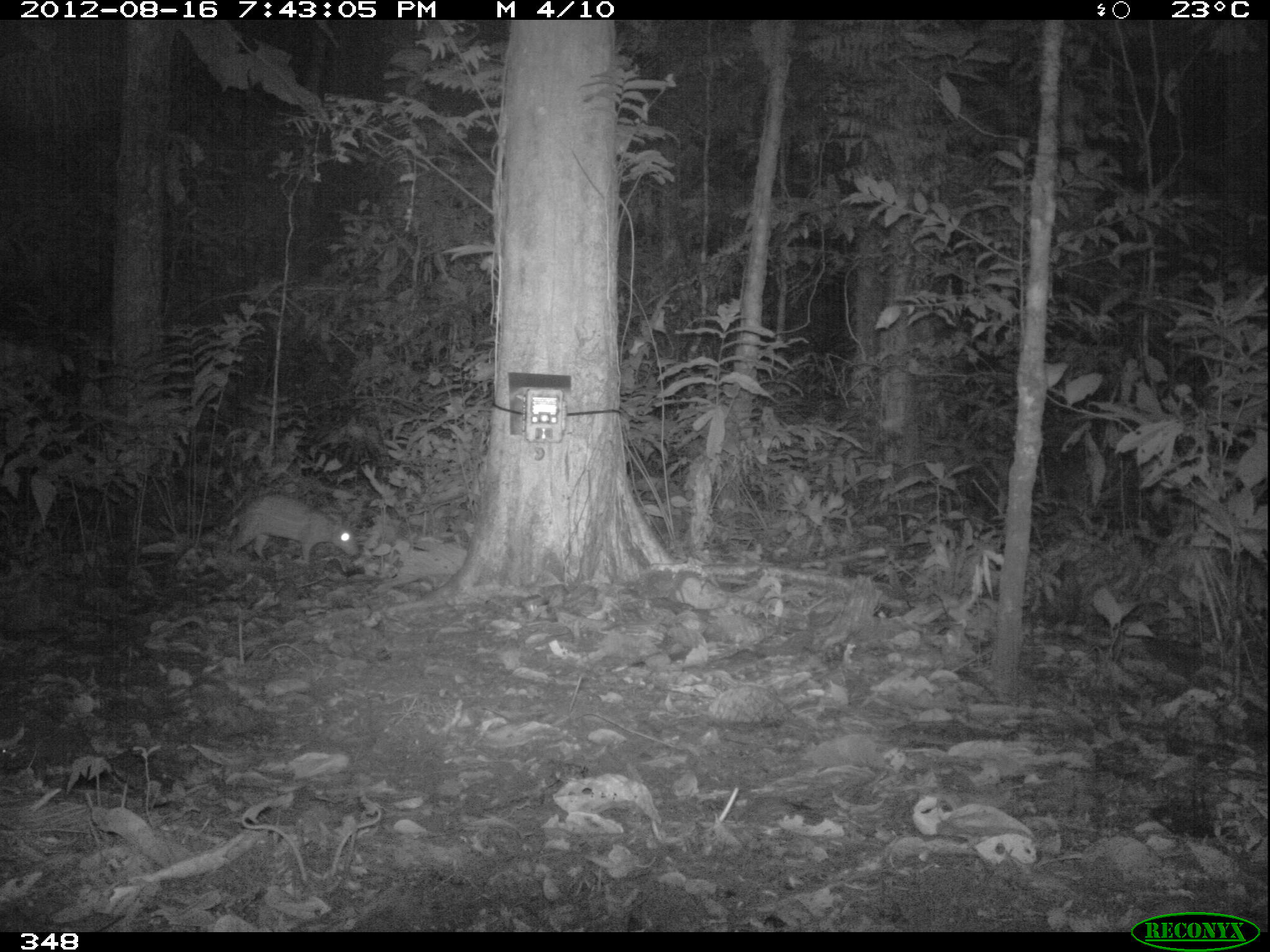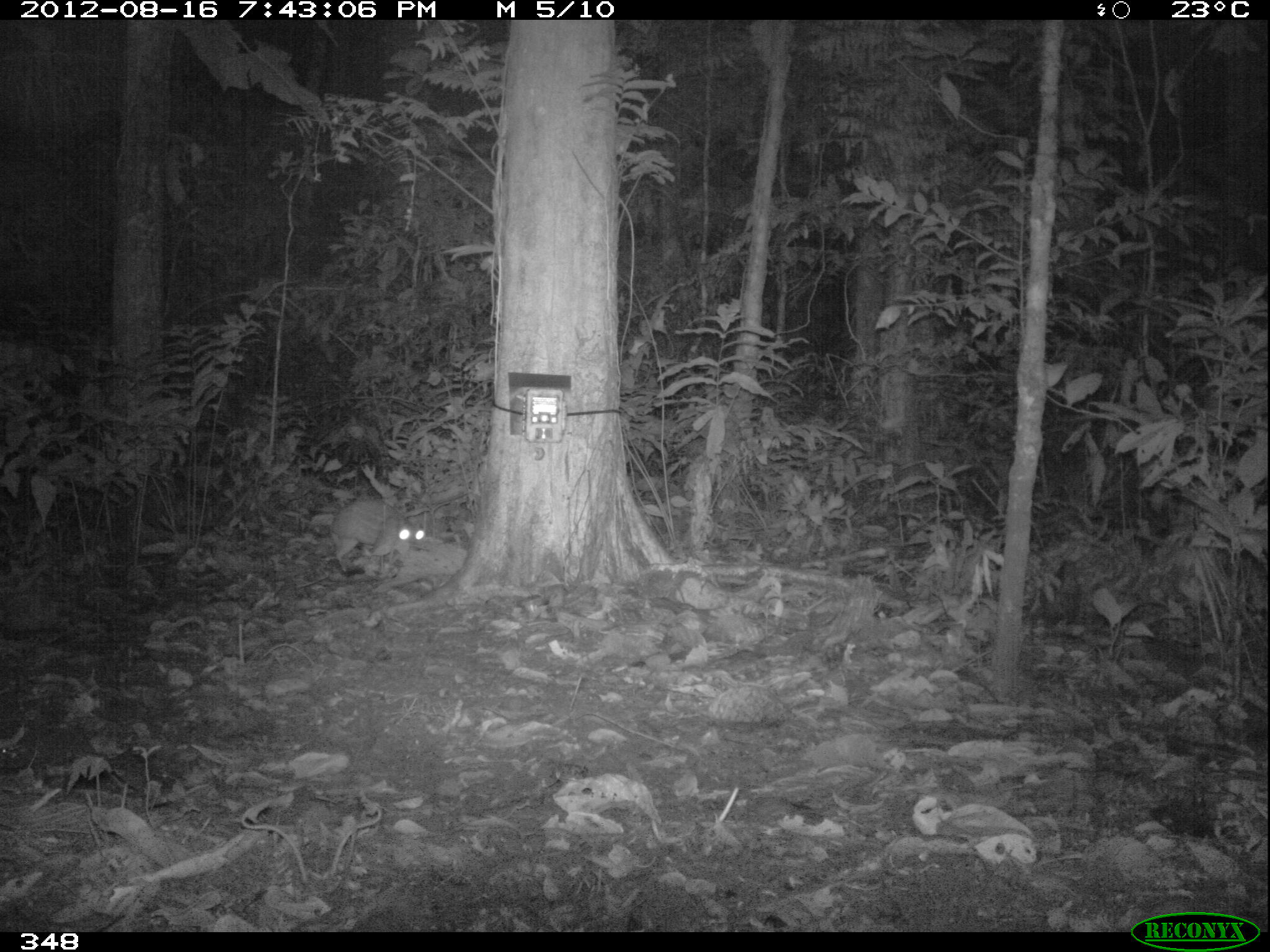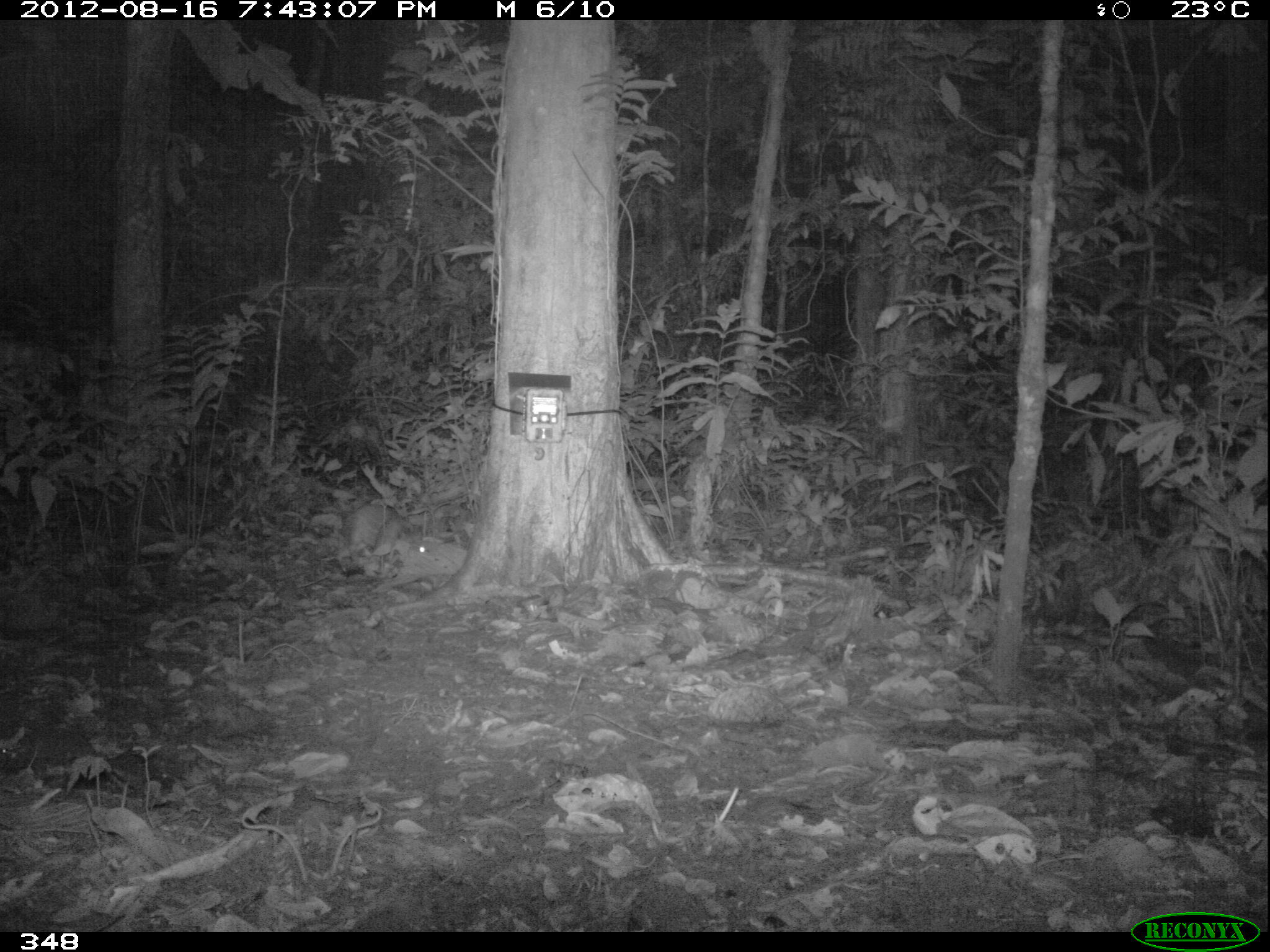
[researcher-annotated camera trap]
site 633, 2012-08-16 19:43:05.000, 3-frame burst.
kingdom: Animalia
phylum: Chordata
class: Mammalia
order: Rodentia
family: Cuniculidae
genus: Cuniculus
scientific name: Cuniculus paca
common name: spotted paca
Cuniculus paca (spotted paca).